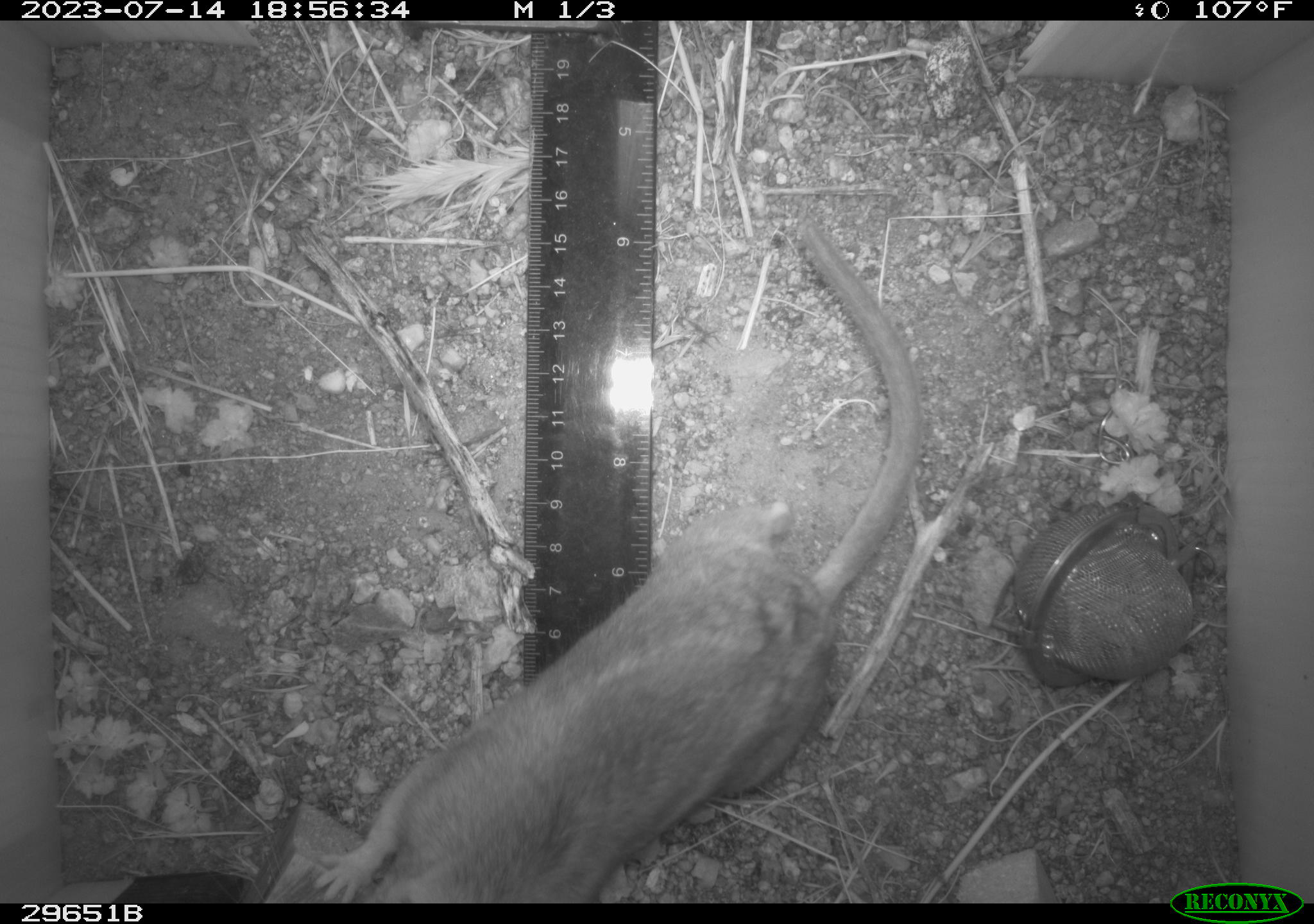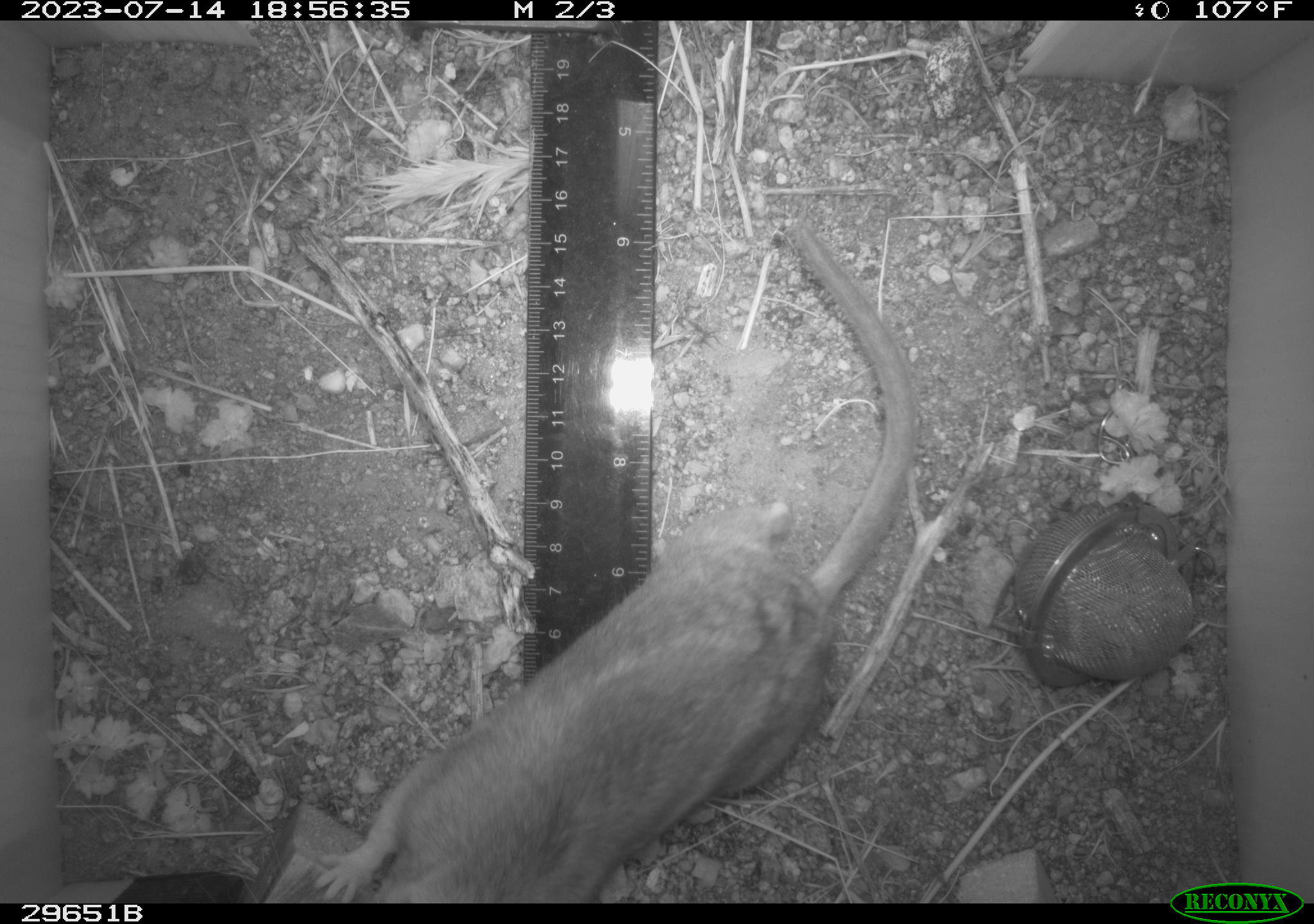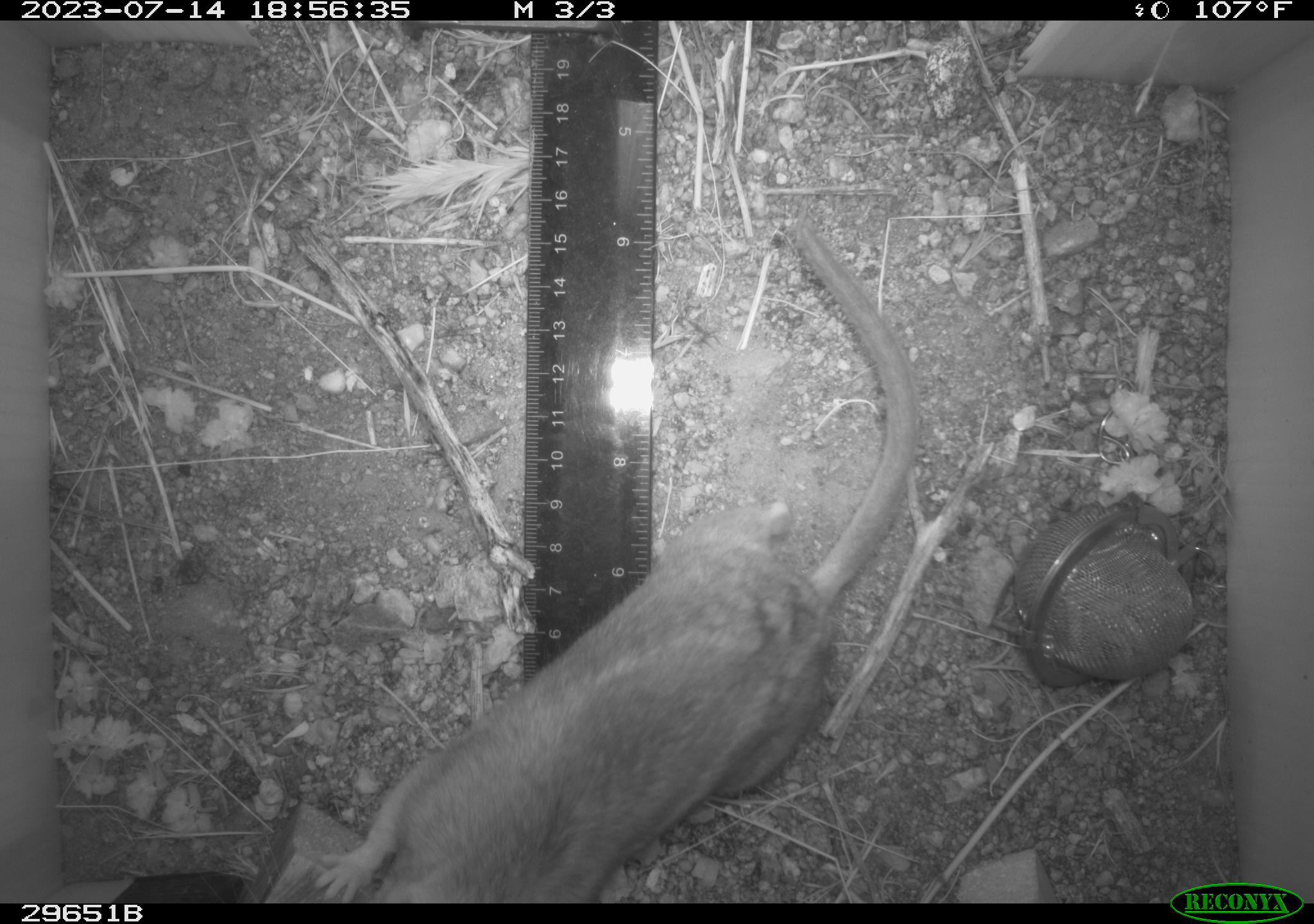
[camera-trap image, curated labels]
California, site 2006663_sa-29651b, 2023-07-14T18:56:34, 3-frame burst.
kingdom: Animalia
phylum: Chordata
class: Mammalia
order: Rodentia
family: Cricetidae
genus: Neotoma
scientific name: Neotoma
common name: pack rat or woodrat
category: neotoma species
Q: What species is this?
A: Neotoma species (pack rat or woodrat) (Neotoma).